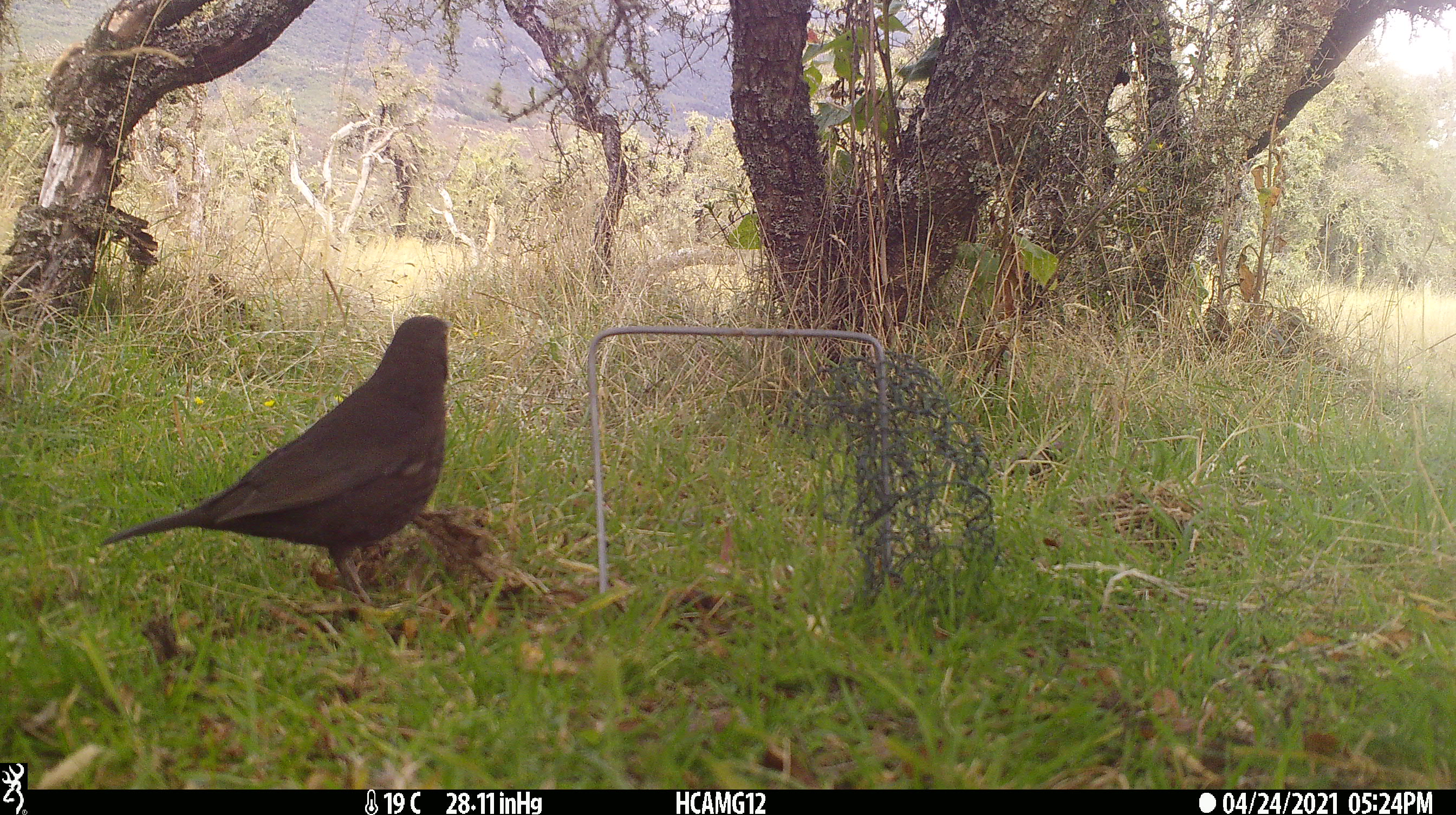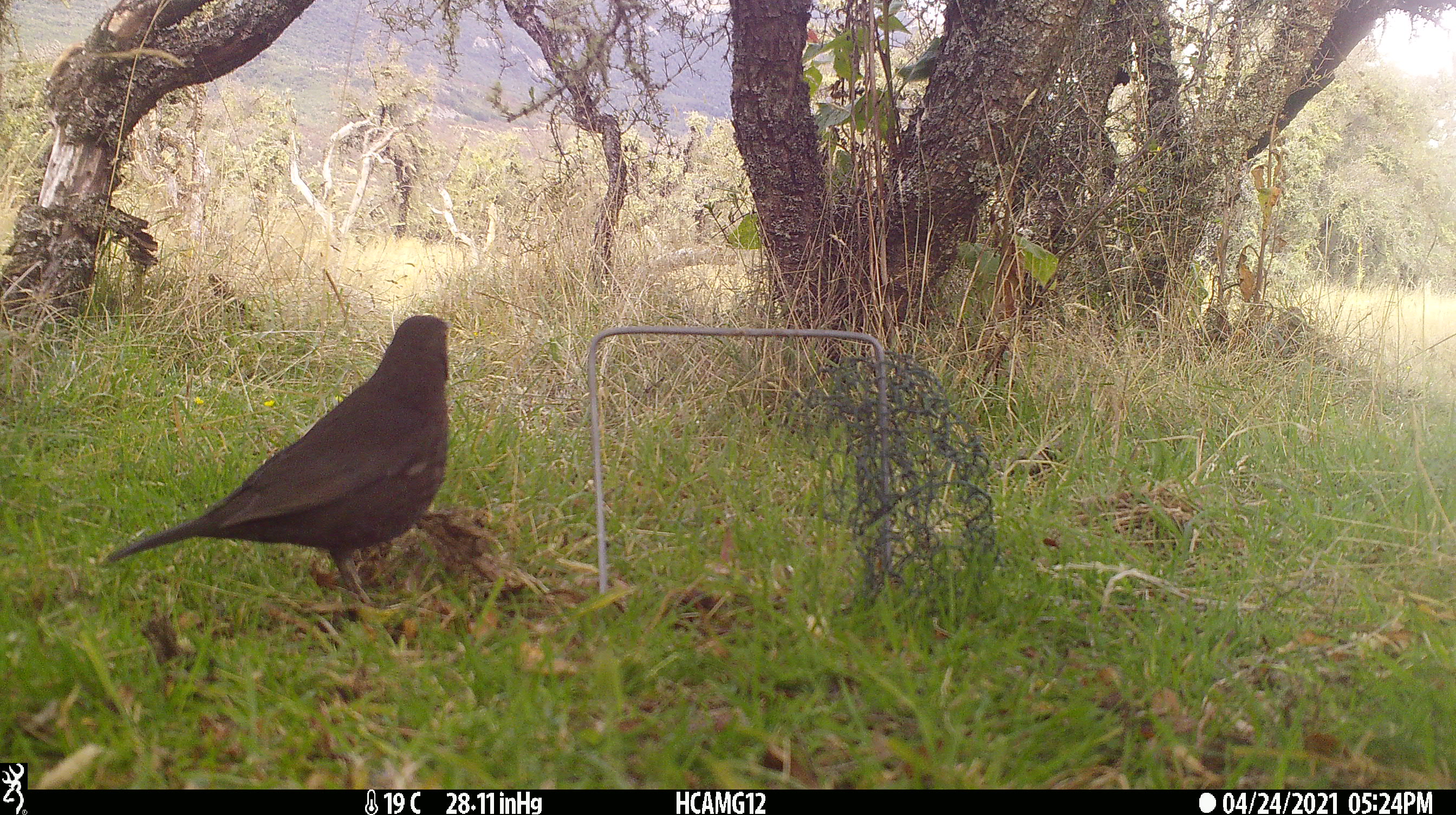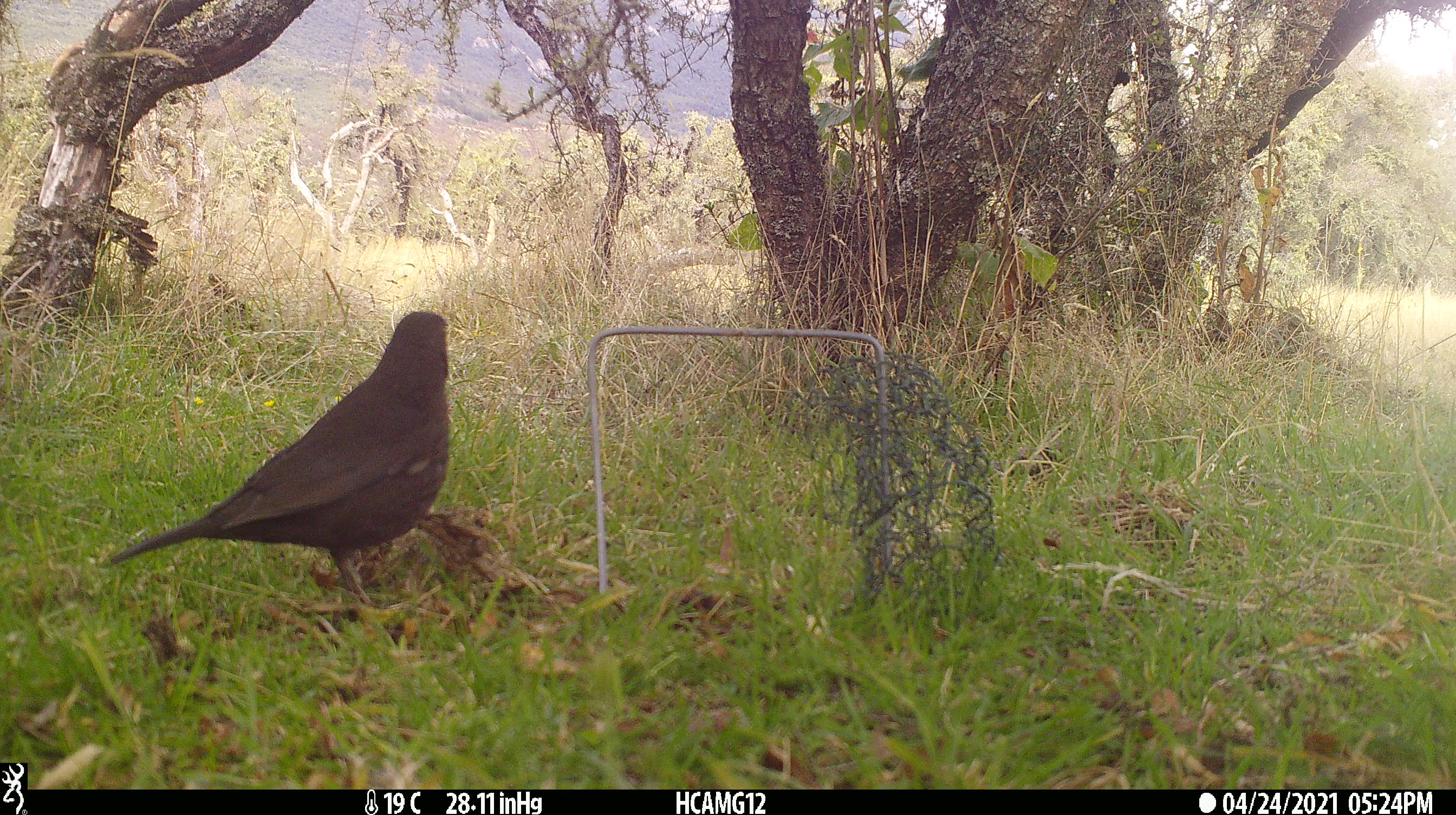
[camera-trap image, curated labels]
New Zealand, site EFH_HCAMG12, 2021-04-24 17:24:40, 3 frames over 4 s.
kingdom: Animalia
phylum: Chordata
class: Aves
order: Passeriformes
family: Turdidae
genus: Turdus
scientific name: Turdus merula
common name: eurasian blackbird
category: blackbird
Blackbird (eurasian blackbird) (Turdus merula).